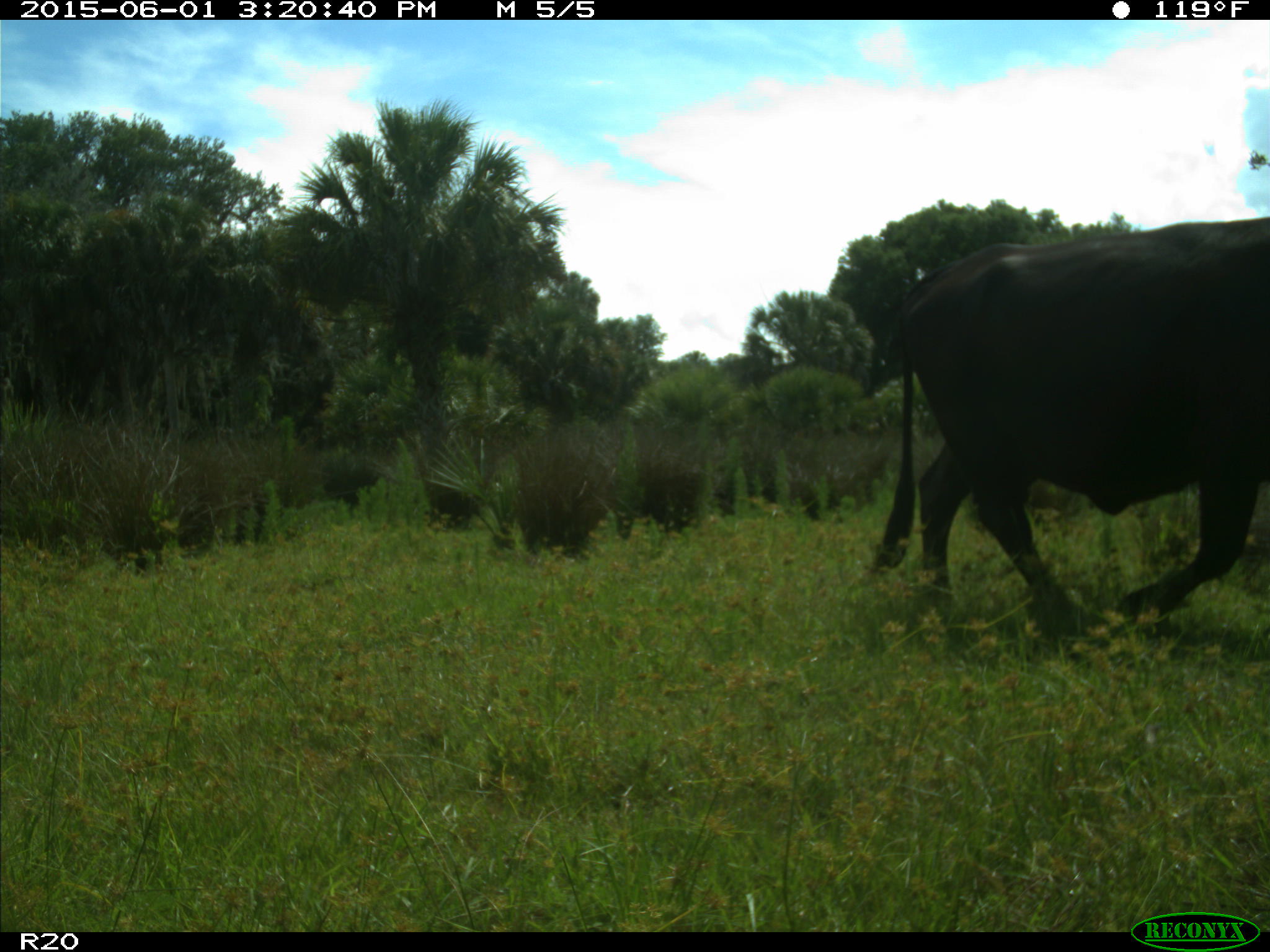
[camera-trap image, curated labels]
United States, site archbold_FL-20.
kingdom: Animalia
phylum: Chordata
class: Mammalia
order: Artiodactyla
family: Bovidae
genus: Bos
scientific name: Bos taurus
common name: domestic cow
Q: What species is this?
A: Bos taurus (domestic cow).